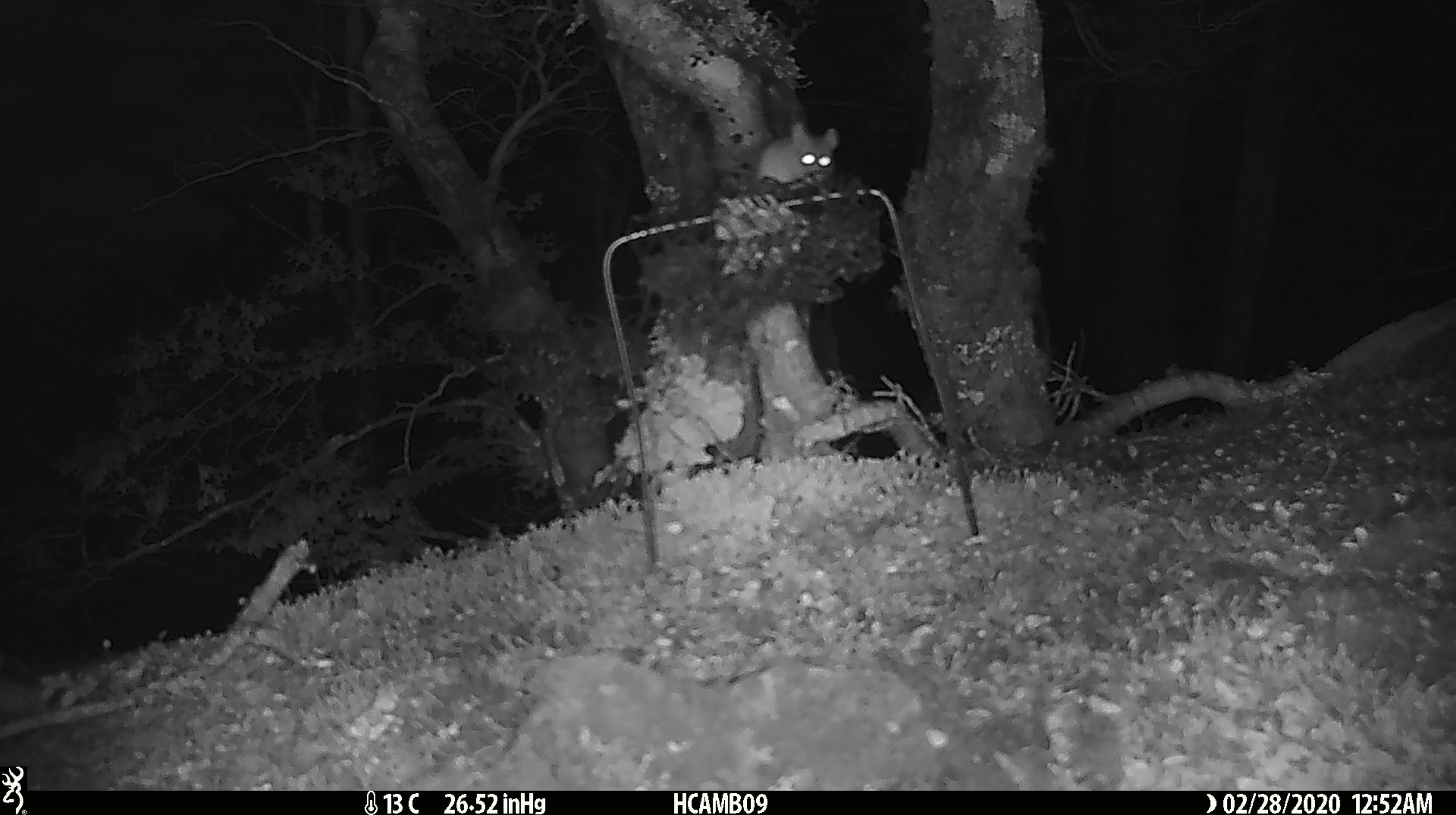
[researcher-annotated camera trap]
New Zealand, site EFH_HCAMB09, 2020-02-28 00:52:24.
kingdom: Animalia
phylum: Chordata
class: Mammalia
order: Rodentia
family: Muridae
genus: Mus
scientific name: Mus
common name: mouse